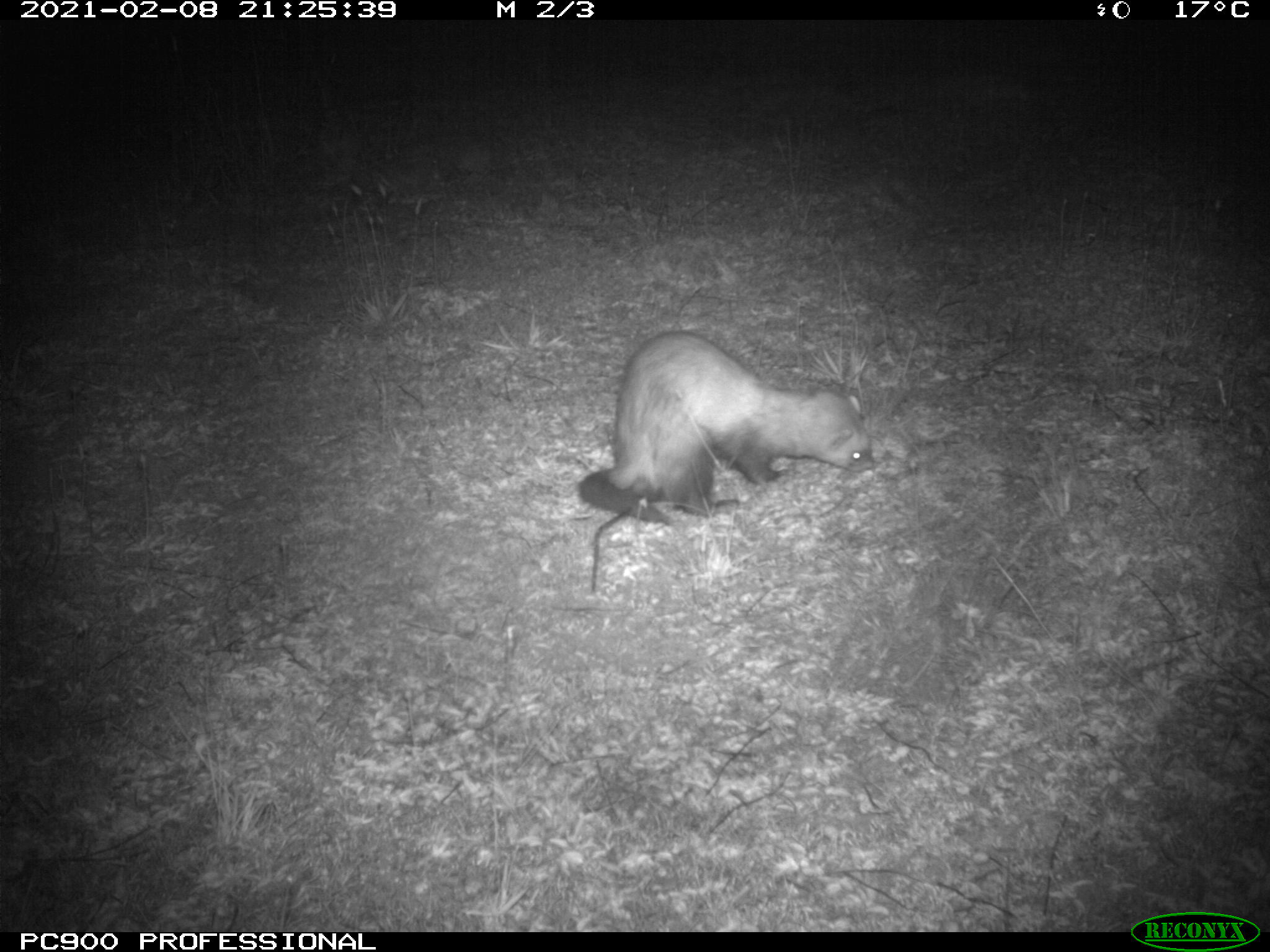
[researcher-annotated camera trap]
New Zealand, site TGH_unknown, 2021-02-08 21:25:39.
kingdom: Animalia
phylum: Chordata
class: Mammalia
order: Carnivora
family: Mustelidae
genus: Mustela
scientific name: Mustela furo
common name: ferret